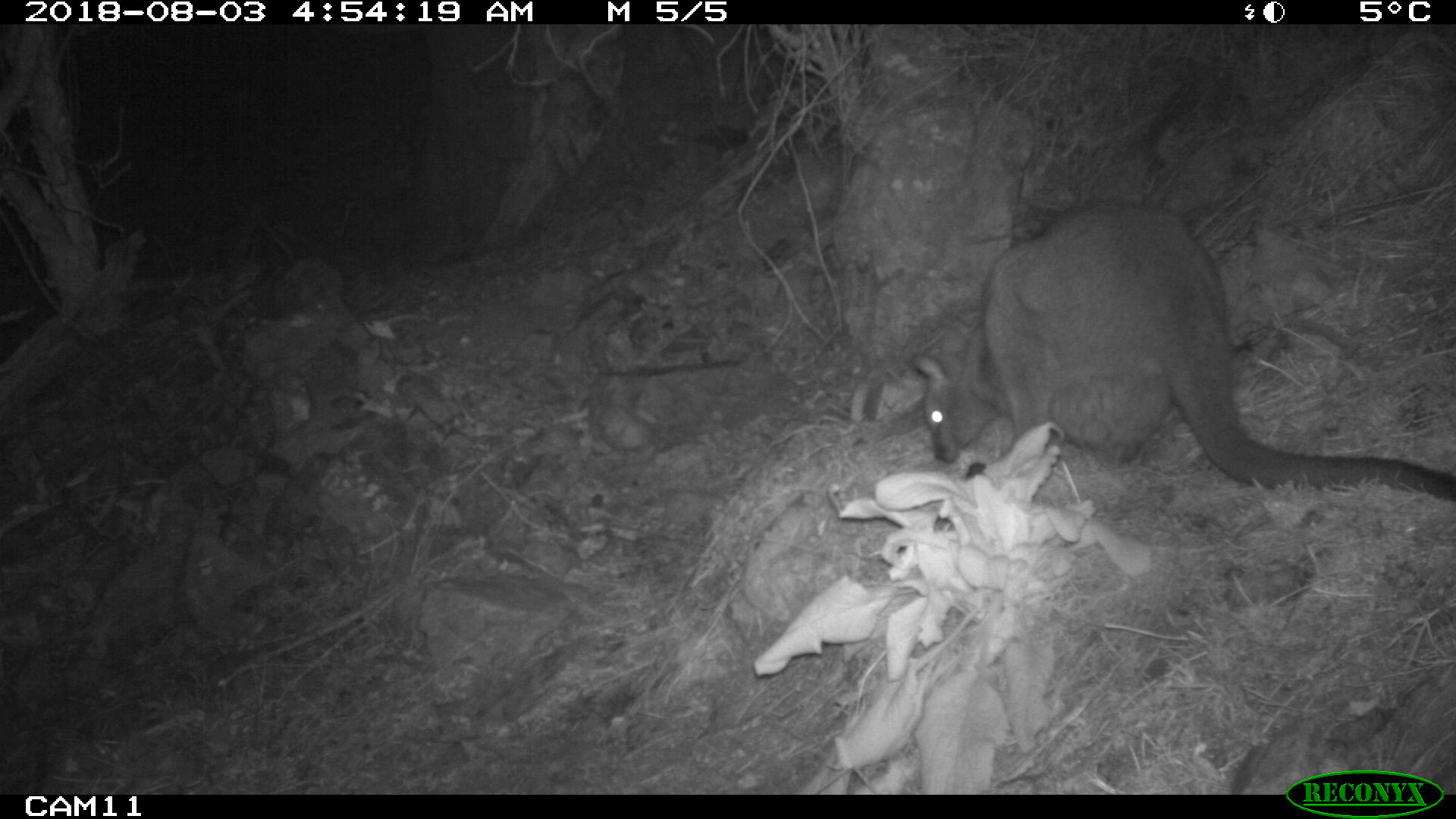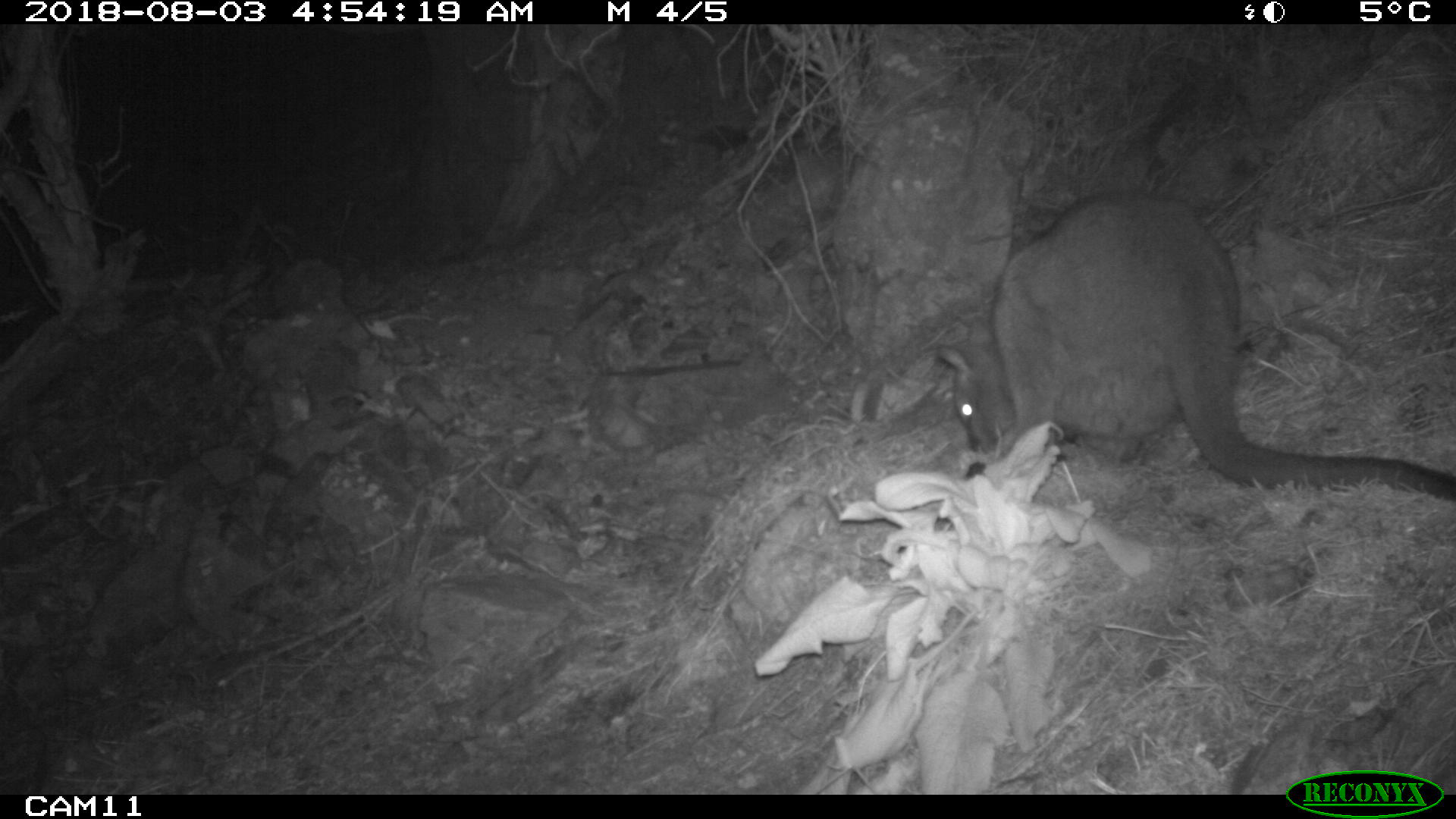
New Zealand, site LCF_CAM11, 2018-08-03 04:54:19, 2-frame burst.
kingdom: Animalia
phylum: Chordata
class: Mammalia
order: Diprotodontia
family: Macropodidae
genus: Notamacropus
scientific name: Notamacropus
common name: wallaby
Wallaby (Notamacropus).